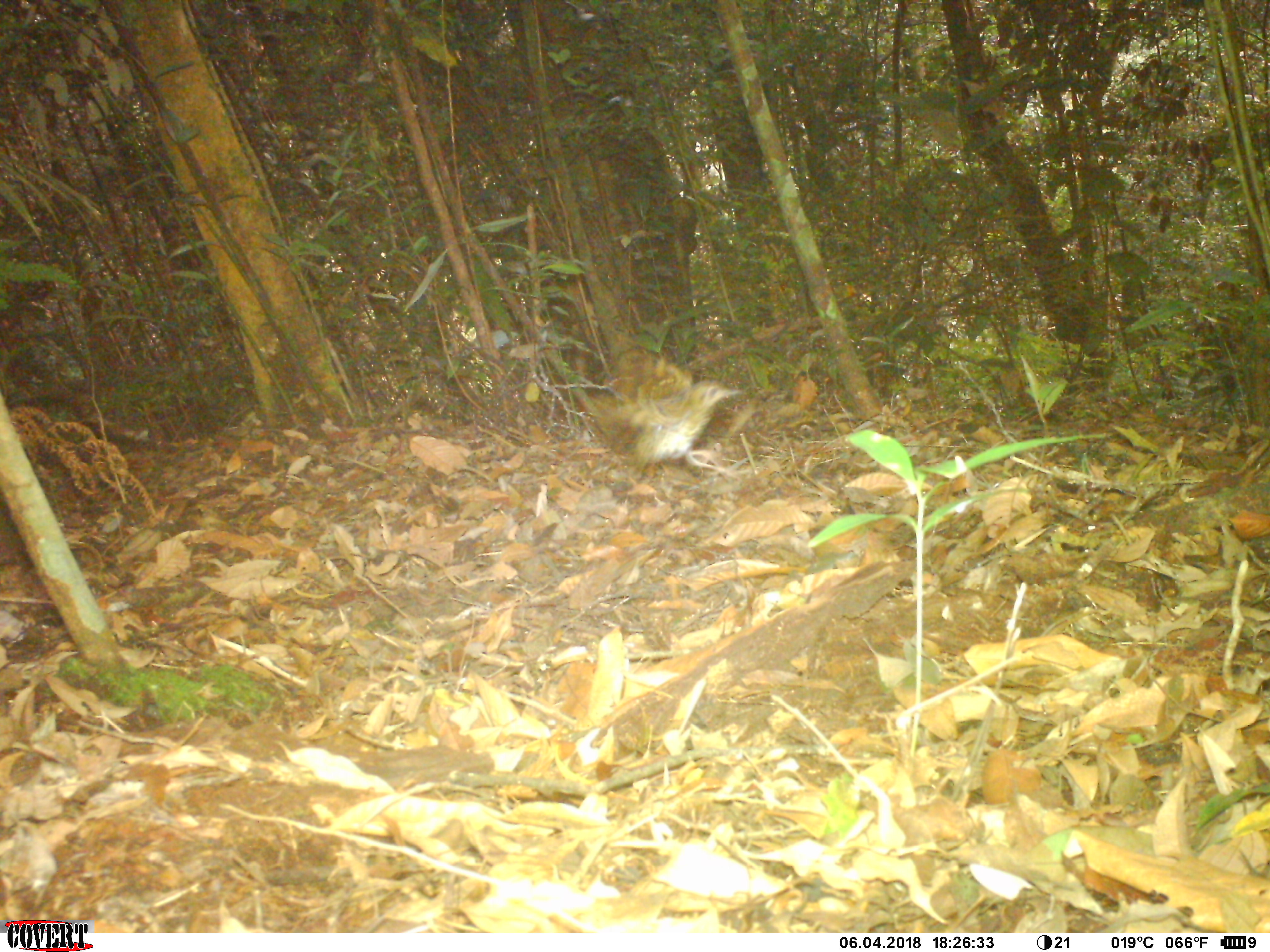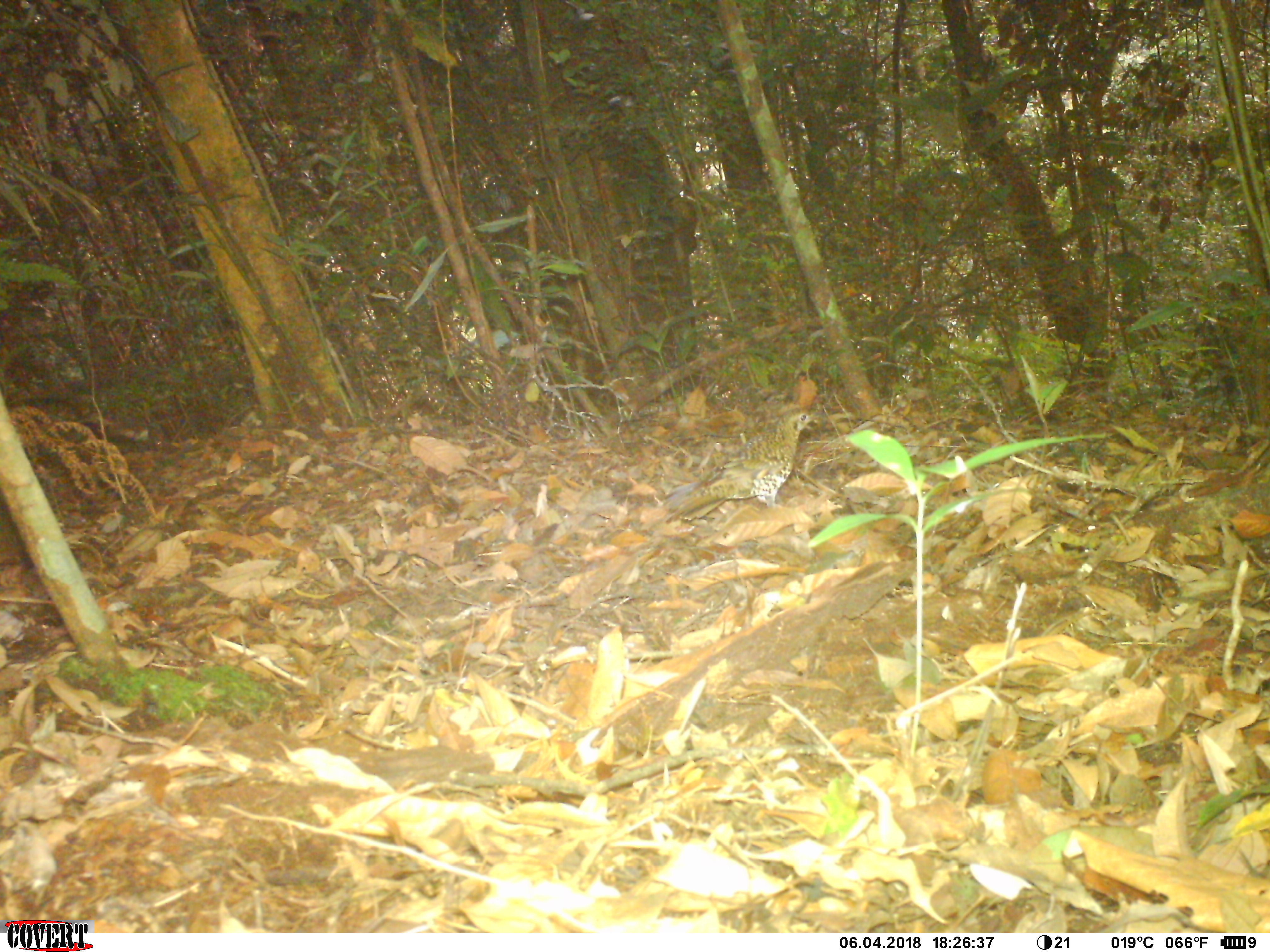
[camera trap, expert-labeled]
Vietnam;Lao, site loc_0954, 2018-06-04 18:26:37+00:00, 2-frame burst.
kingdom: Animalia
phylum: Chordata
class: Aves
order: Passeriformes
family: Turdidae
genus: Zoothera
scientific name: Zoothera dauma dauma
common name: scaly thrush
Scaly thrush (Zoothera dauma dauma). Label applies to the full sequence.